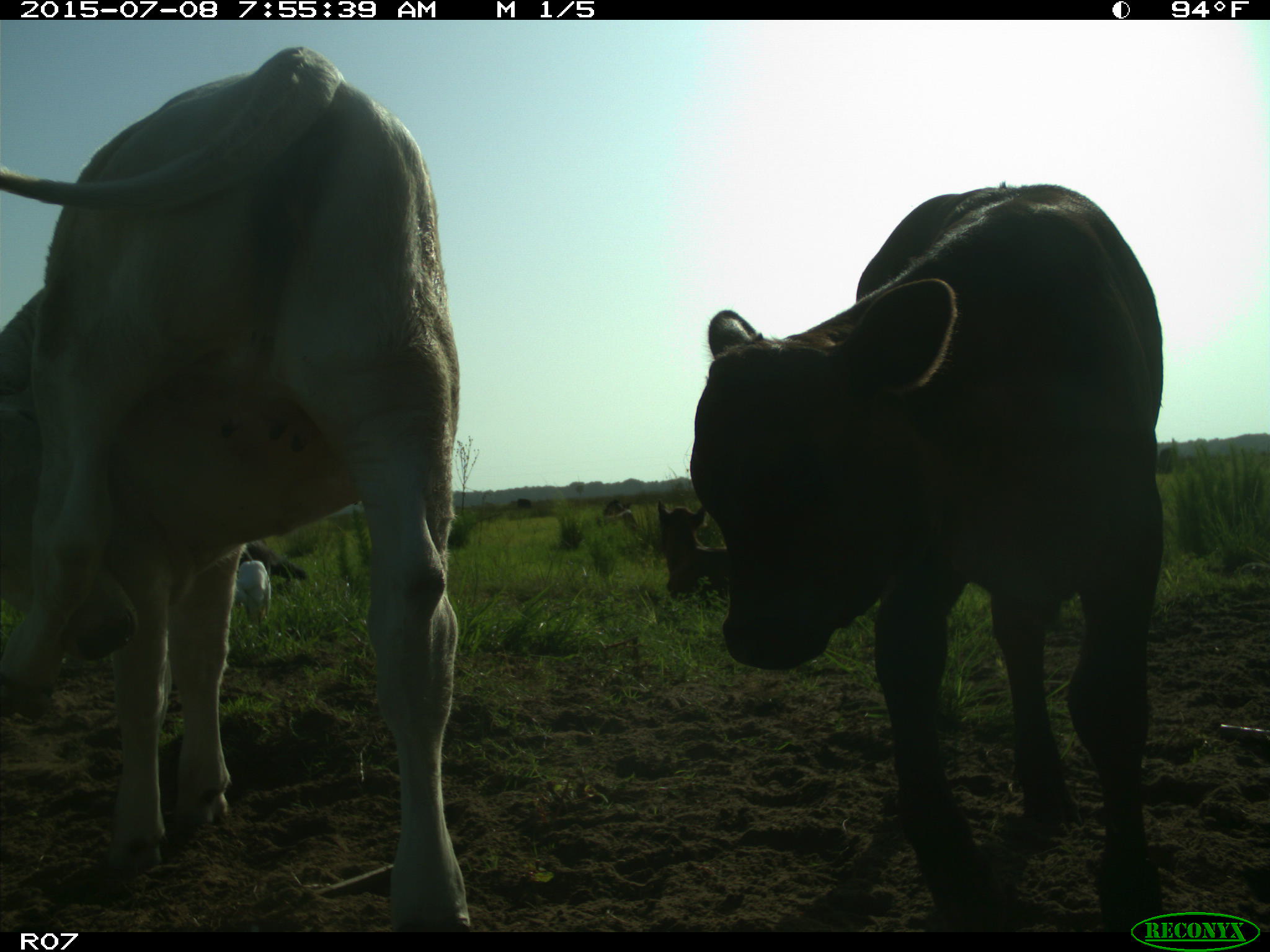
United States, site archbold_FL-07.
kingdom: Animalia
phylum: Chordata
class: Mammalia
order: Artiodactyla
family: Bovidae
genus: Bos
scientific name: Bos taurus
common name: domestic cow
Bos taurus (domestic cow).